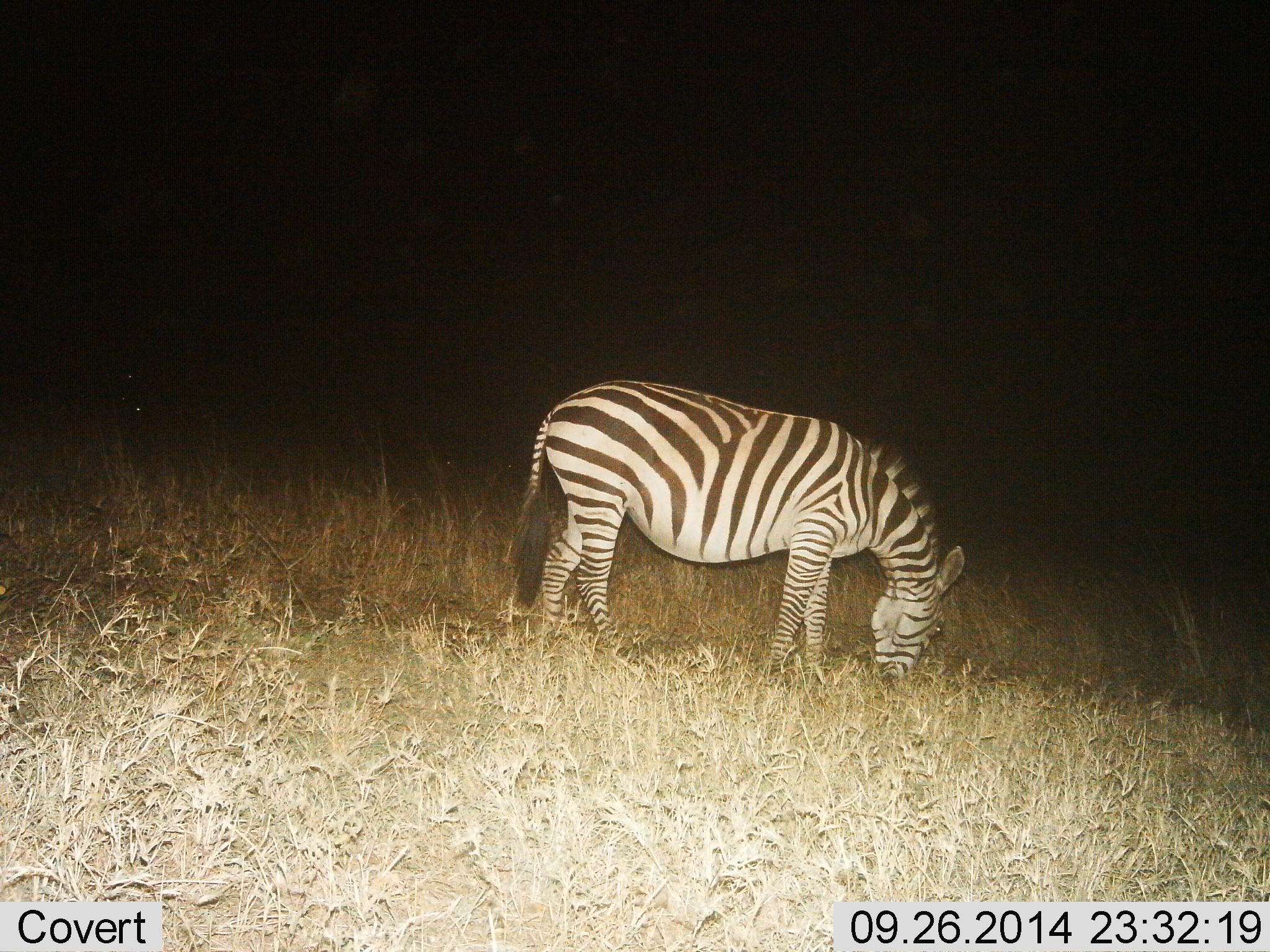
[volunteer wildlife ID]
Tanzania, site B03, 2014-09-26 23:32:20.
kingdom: Animalia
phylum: Chordata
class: Mammalia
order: Perissodactyla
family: Equidae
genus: Equus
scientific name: Equus quagga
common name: plains zebra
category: zebra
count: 1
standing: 40%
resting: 0%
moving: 0%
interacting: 0%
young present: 0%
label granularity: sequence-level